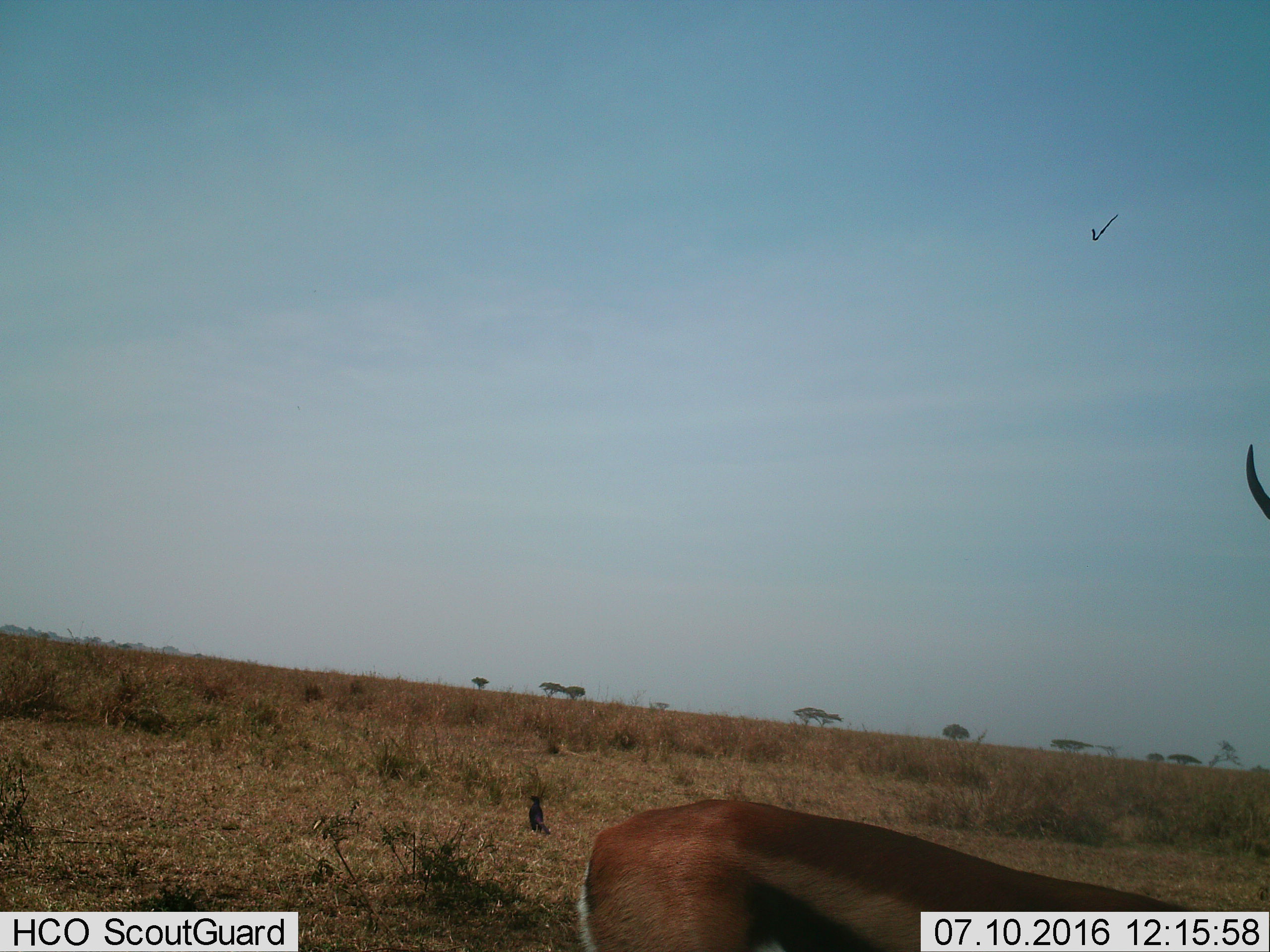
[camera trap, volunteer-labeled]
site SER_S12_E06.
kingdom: Animalia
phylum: Chordata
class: Mammalia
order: Artiodactyla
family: Bovidae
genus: Eudorcas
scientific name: Eudorcas thomsonii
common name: thomson's gazelle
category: gazellethomsons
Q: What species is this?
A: Gazellethomsons (thomson's gazelle) (Eudorcas thomsonii).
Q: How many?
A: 1.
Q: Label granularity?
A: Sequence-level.